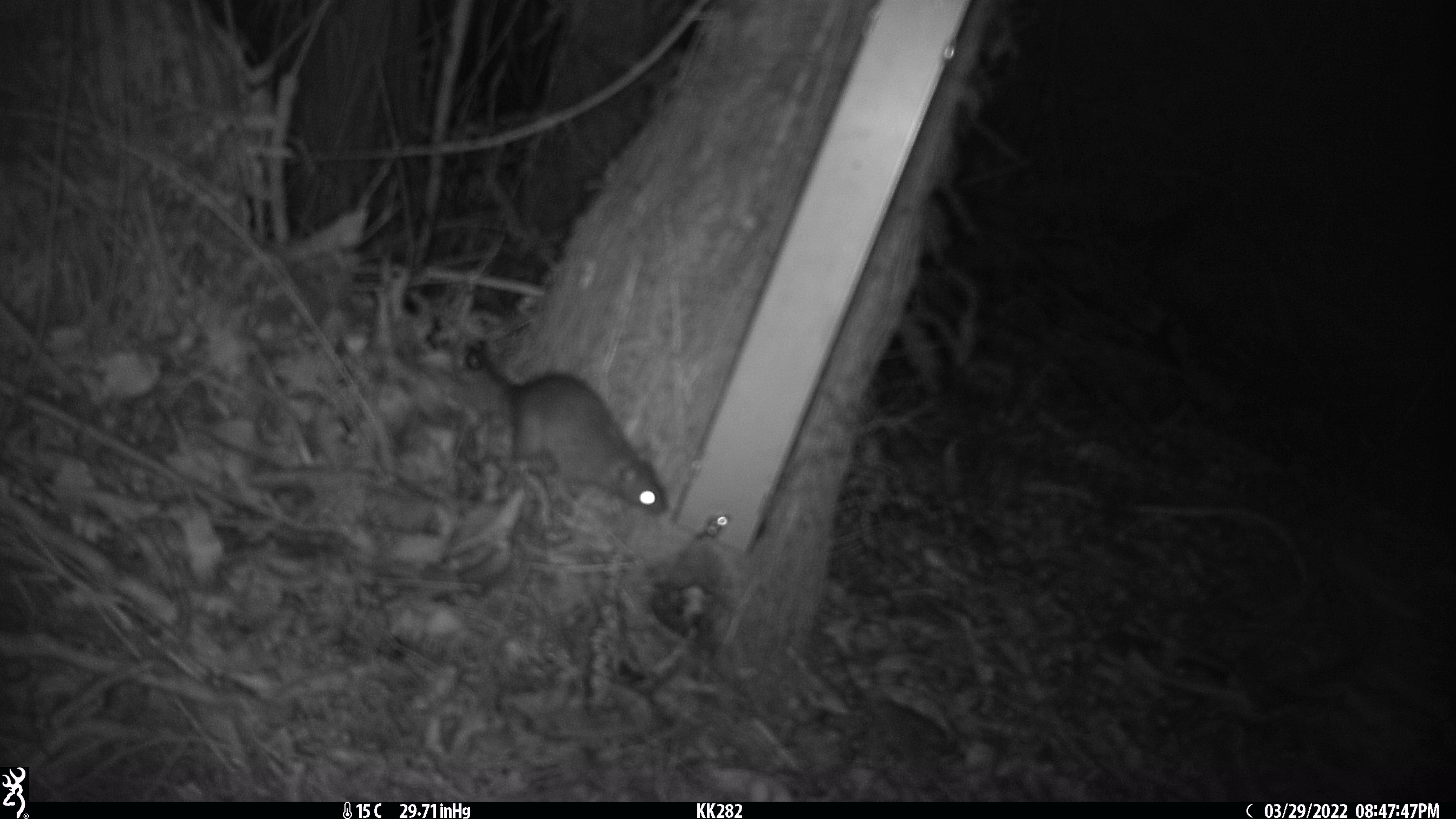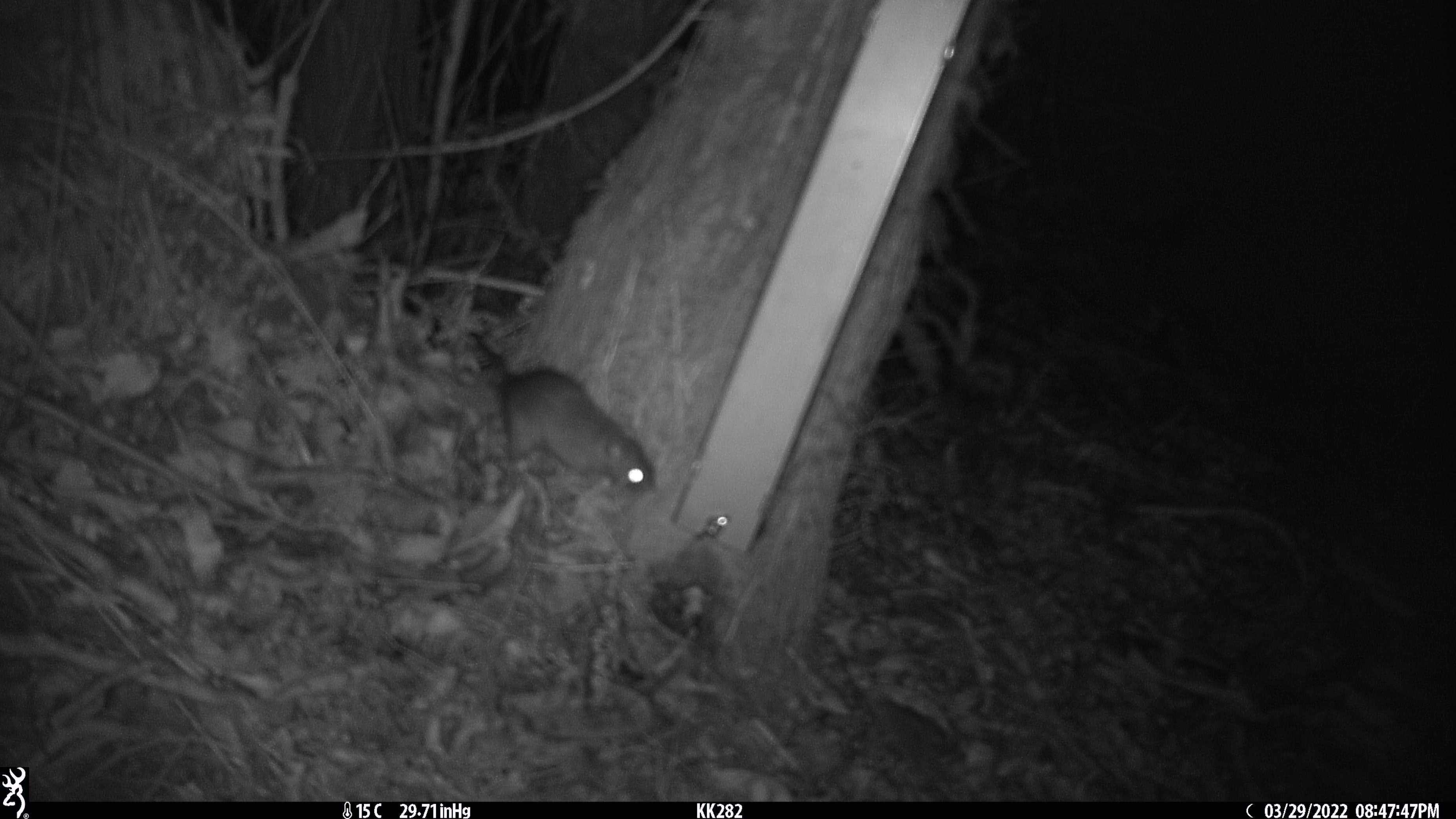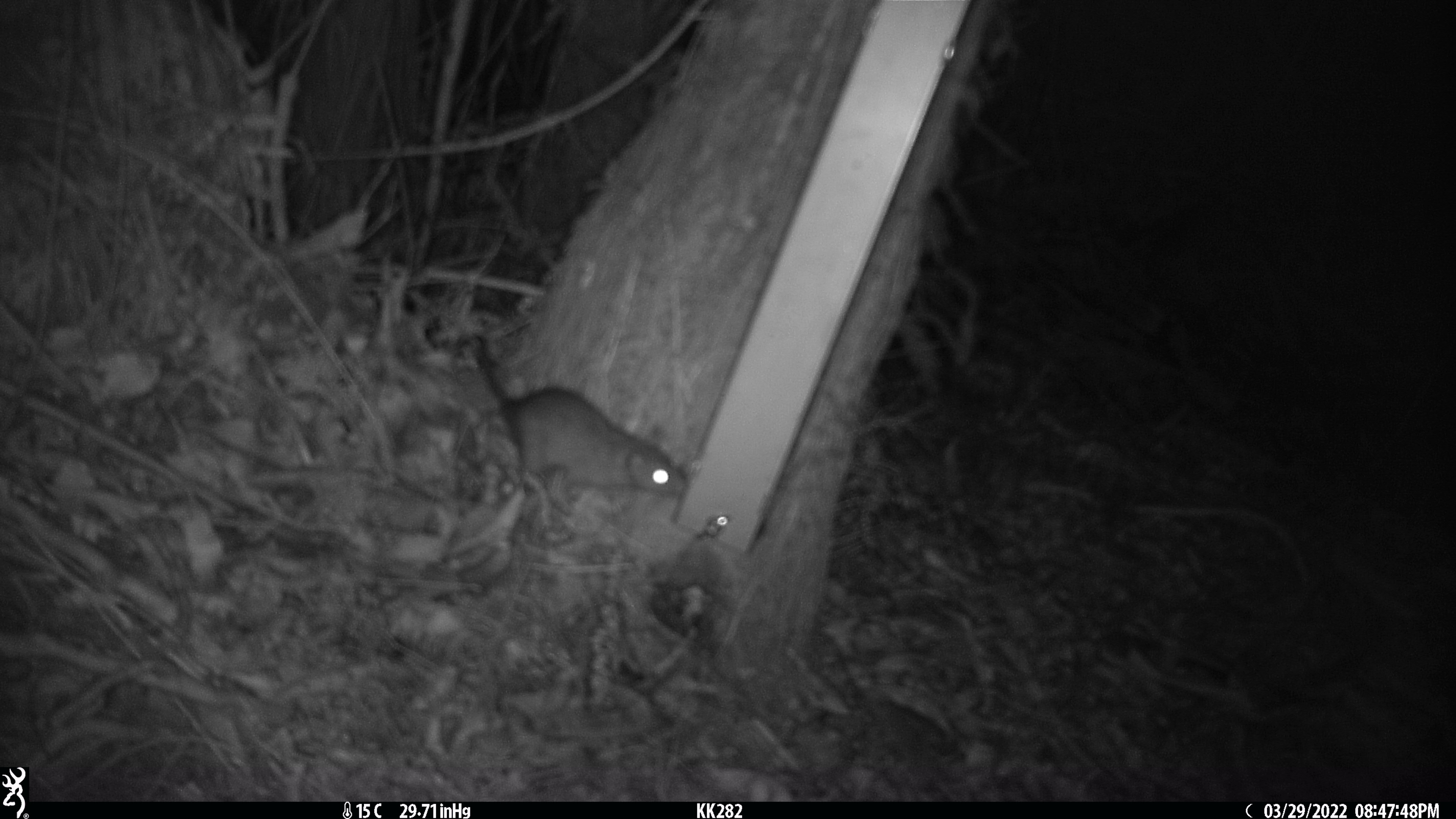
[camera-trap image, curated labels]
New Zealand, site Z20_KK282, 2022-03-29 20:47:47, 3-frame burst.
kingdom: Animalia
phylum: Chordata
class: Mammalia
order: Rodentia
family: Muridae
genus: Rattus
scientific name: Rattus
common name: rat